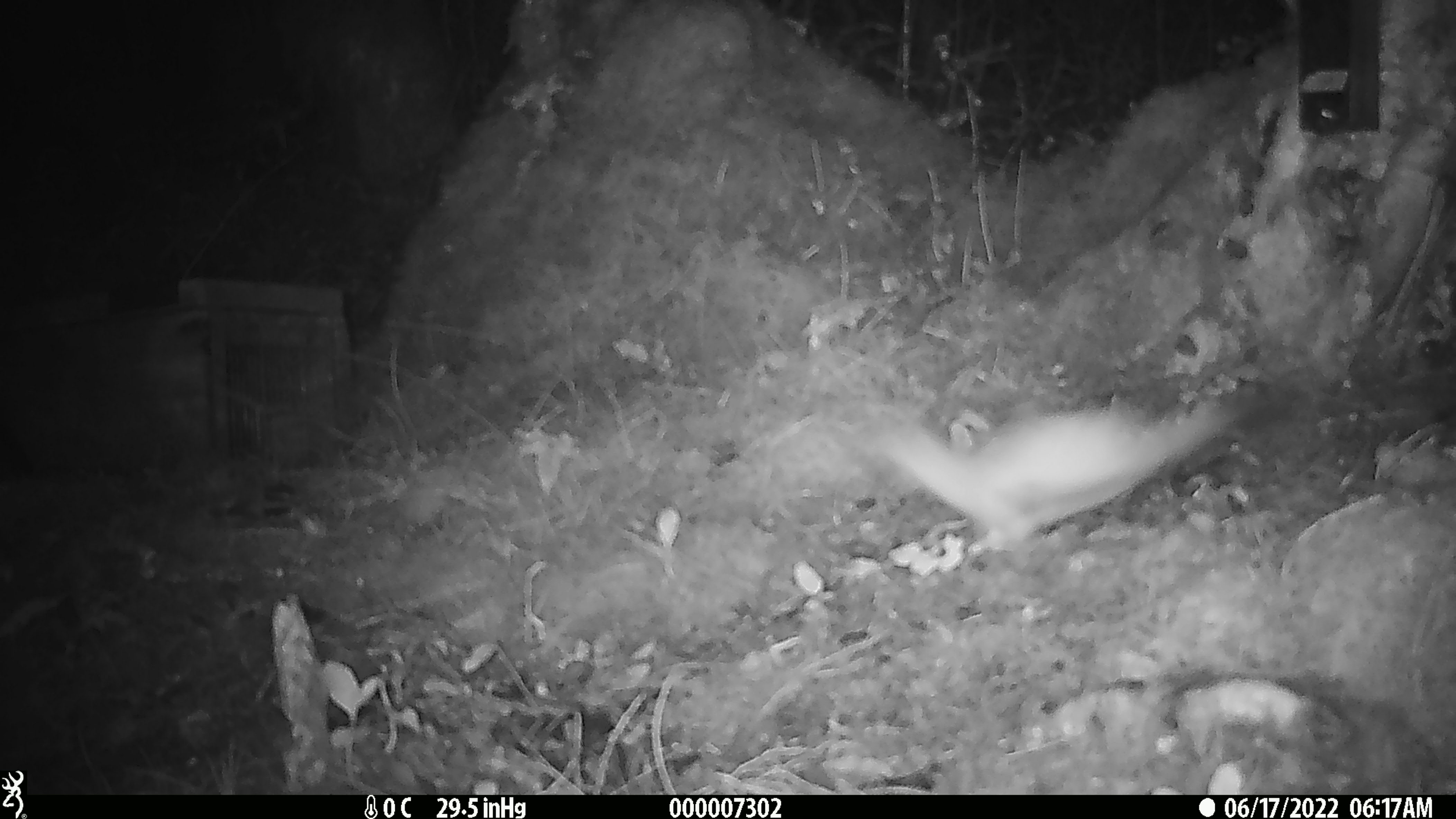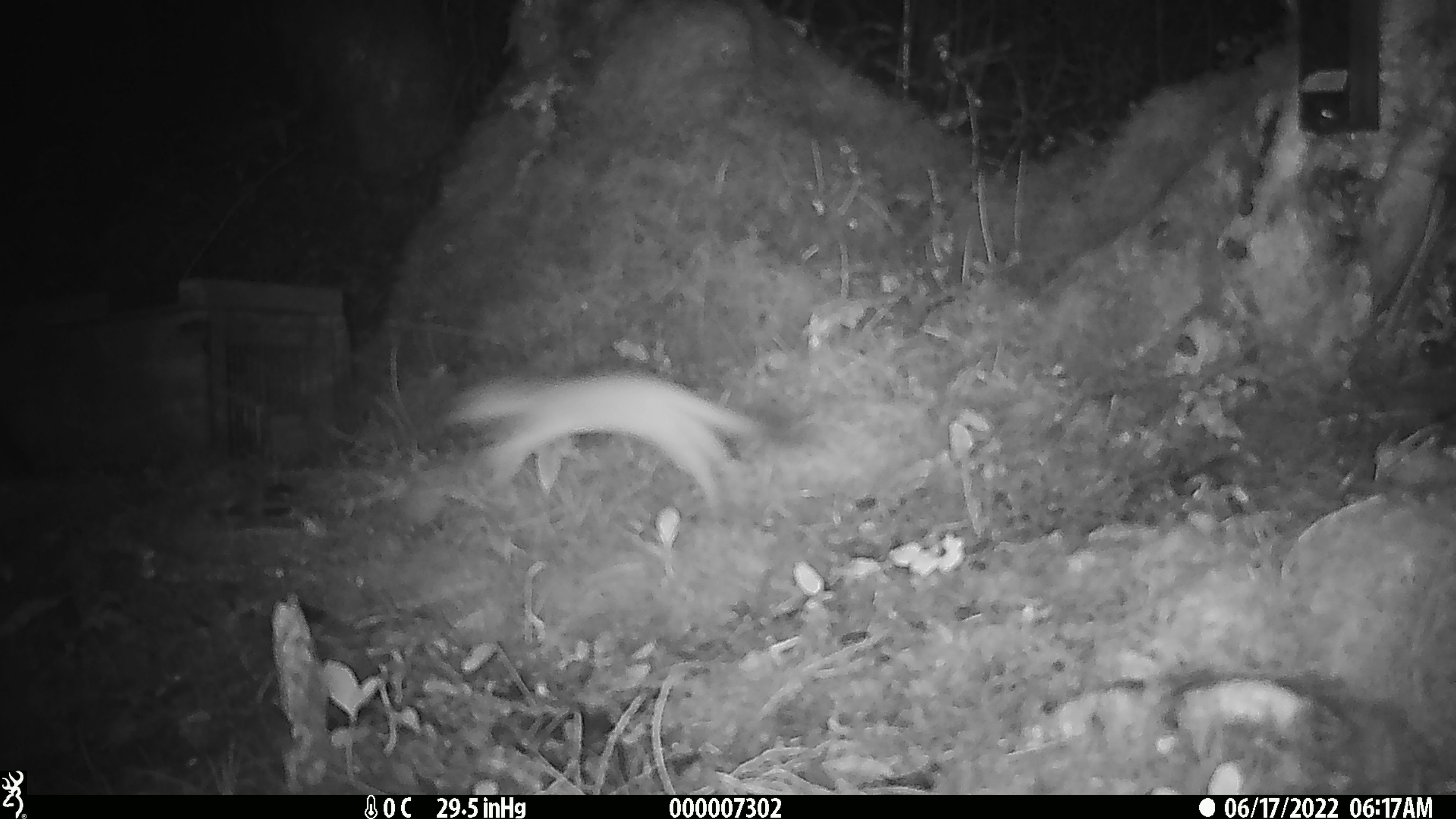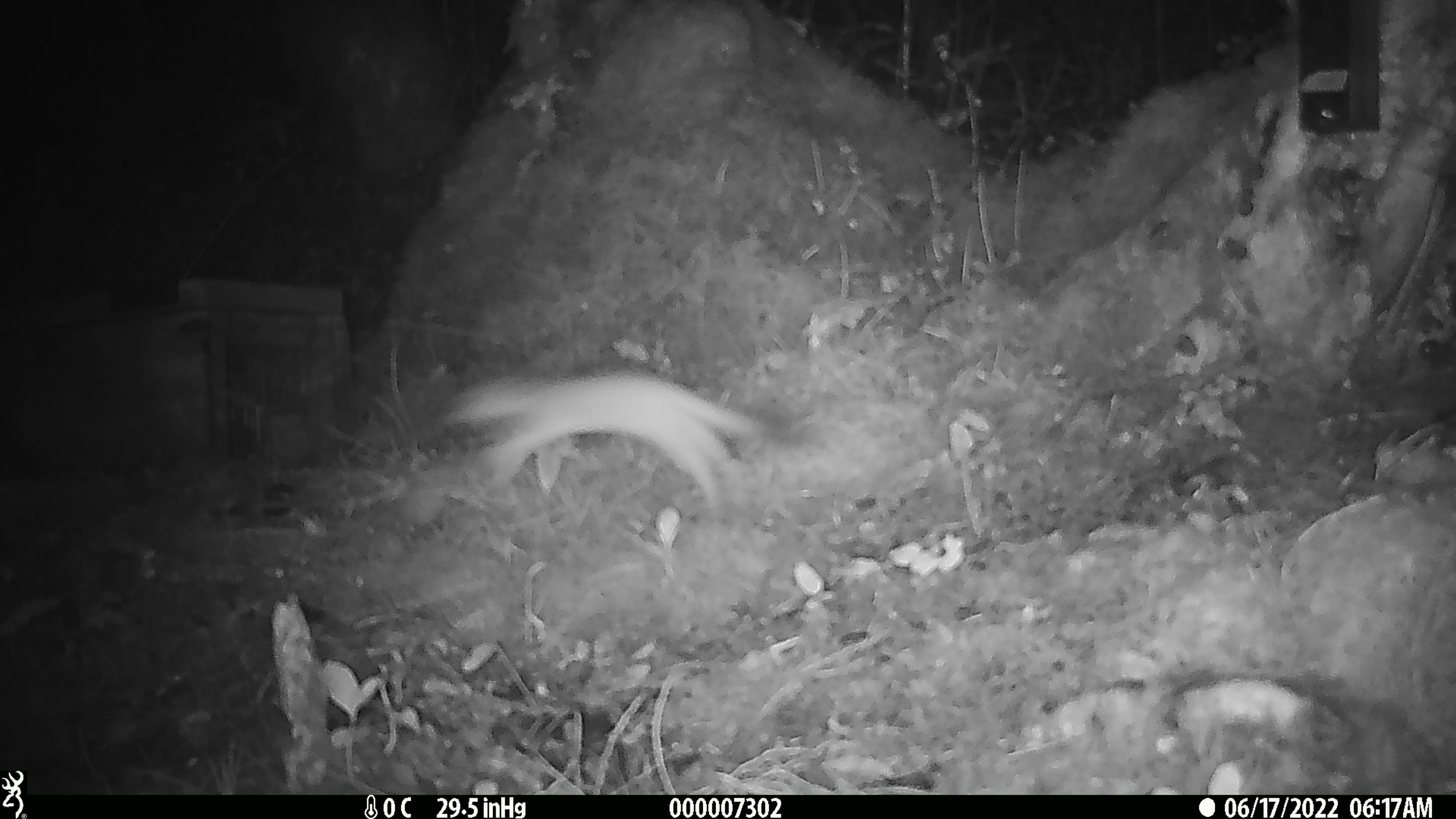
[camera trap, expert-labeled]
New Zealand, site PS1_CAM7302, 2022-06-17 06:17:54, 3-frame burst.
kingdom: Animalia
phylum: Chordata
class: Mammalia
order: Carnivora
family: Mustelidae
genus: Mustela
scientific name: Mustela erminea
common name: stoat